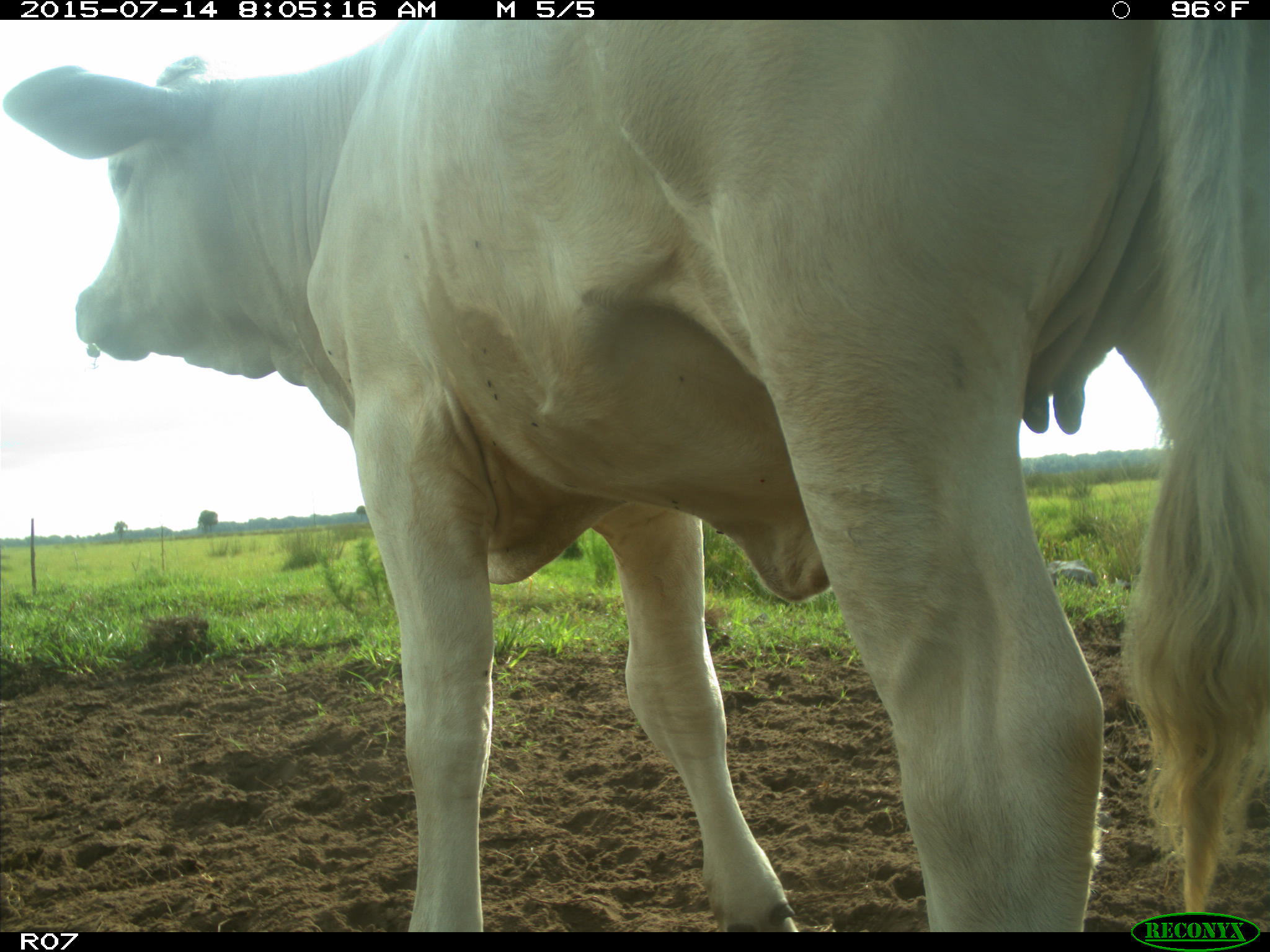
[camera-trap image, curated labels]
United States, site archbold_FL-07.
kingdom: Animalia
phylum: Chordata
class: Mammalia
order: Artiodactyla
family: Bovidae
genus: Bos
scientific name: Bos taurus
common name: domestic cow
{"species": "Bos taurus (domestic cow)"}